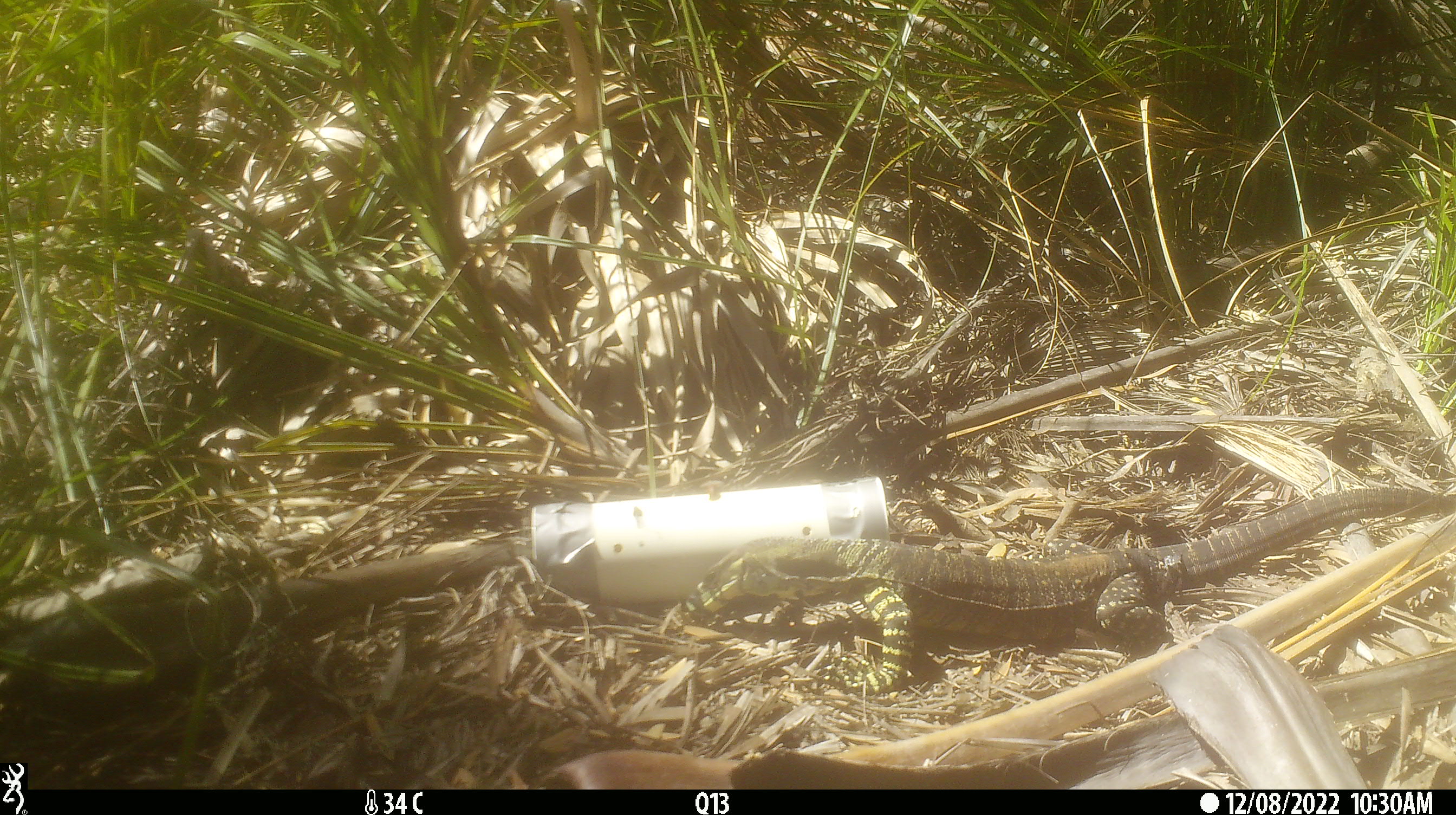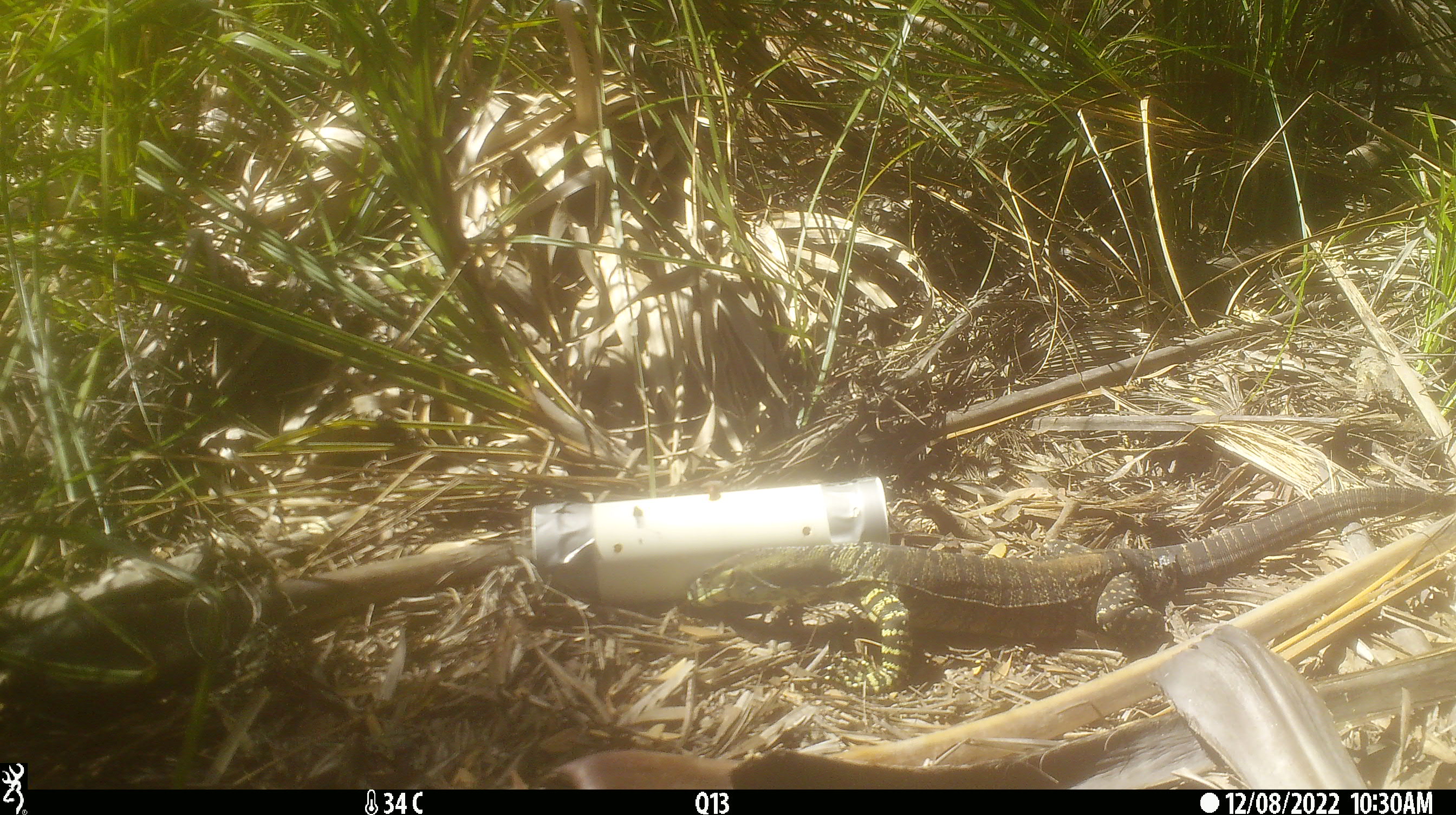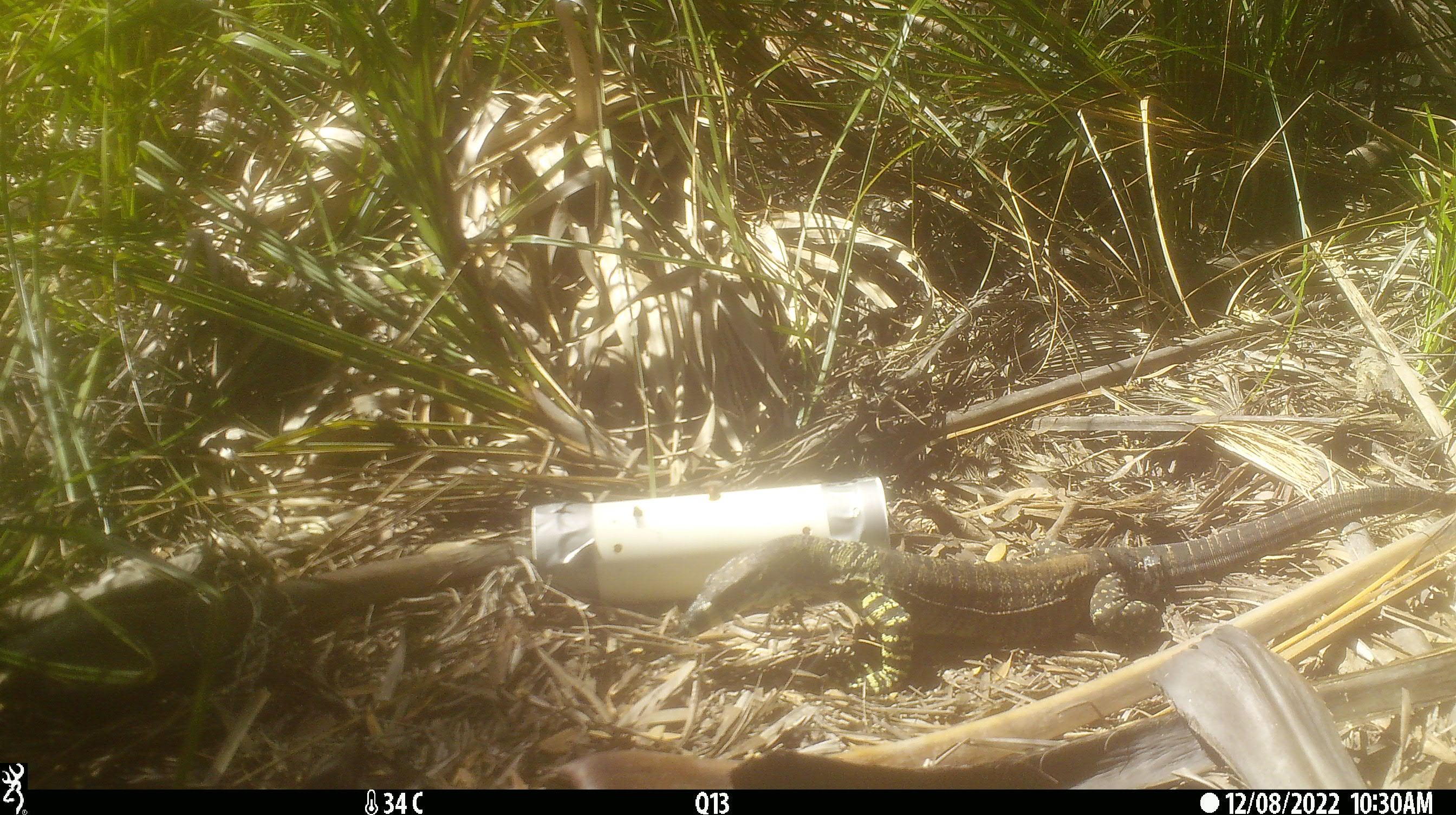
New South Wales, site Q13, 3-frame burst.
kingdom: Animalia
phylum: Chordata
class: Reptilia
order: Squamata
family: Varanidae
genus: Varanus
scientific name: Varanus varius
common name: lace monitor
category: goanna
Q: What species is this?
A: Goanna (lace monitor) (Varanus varius).